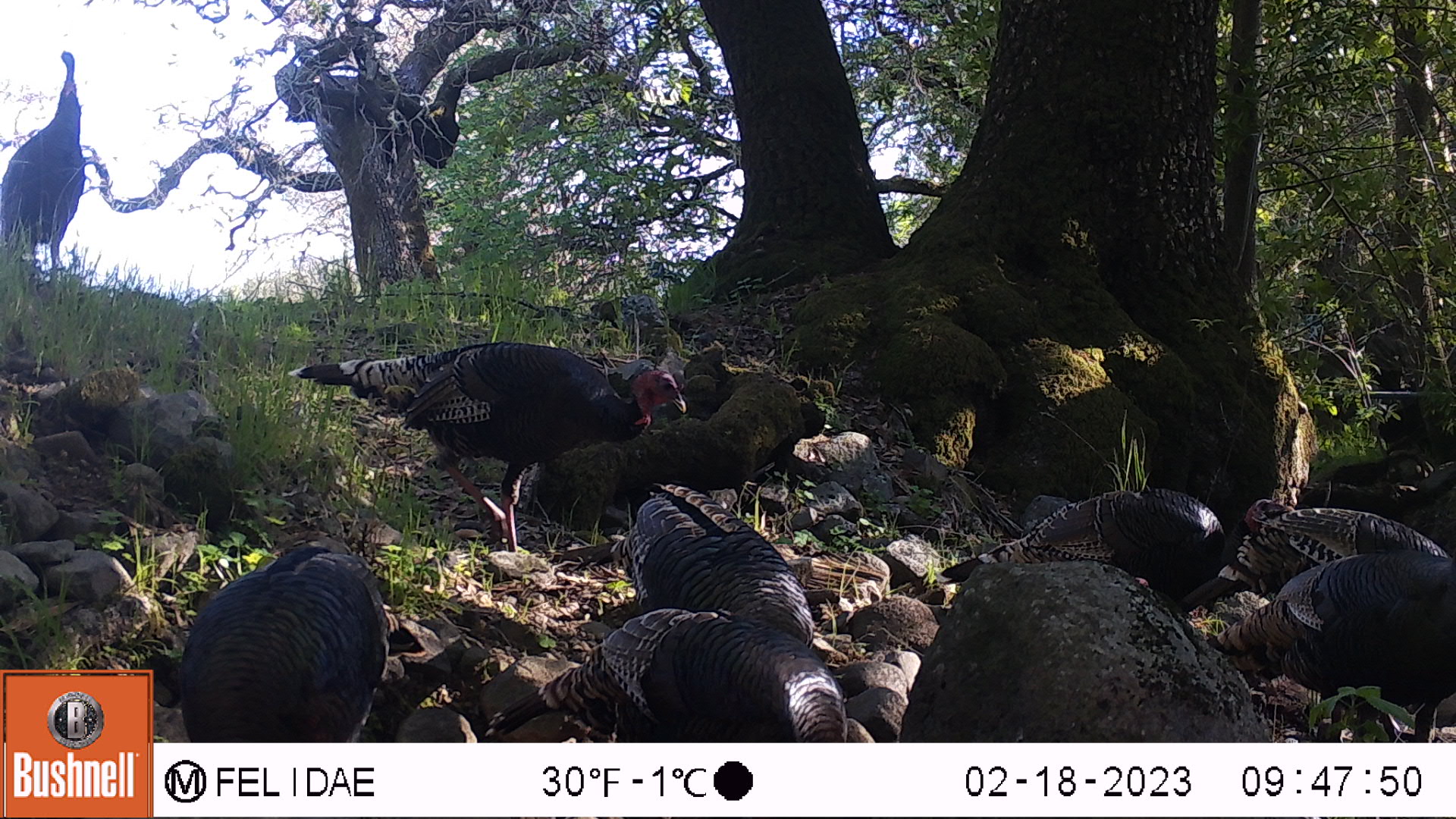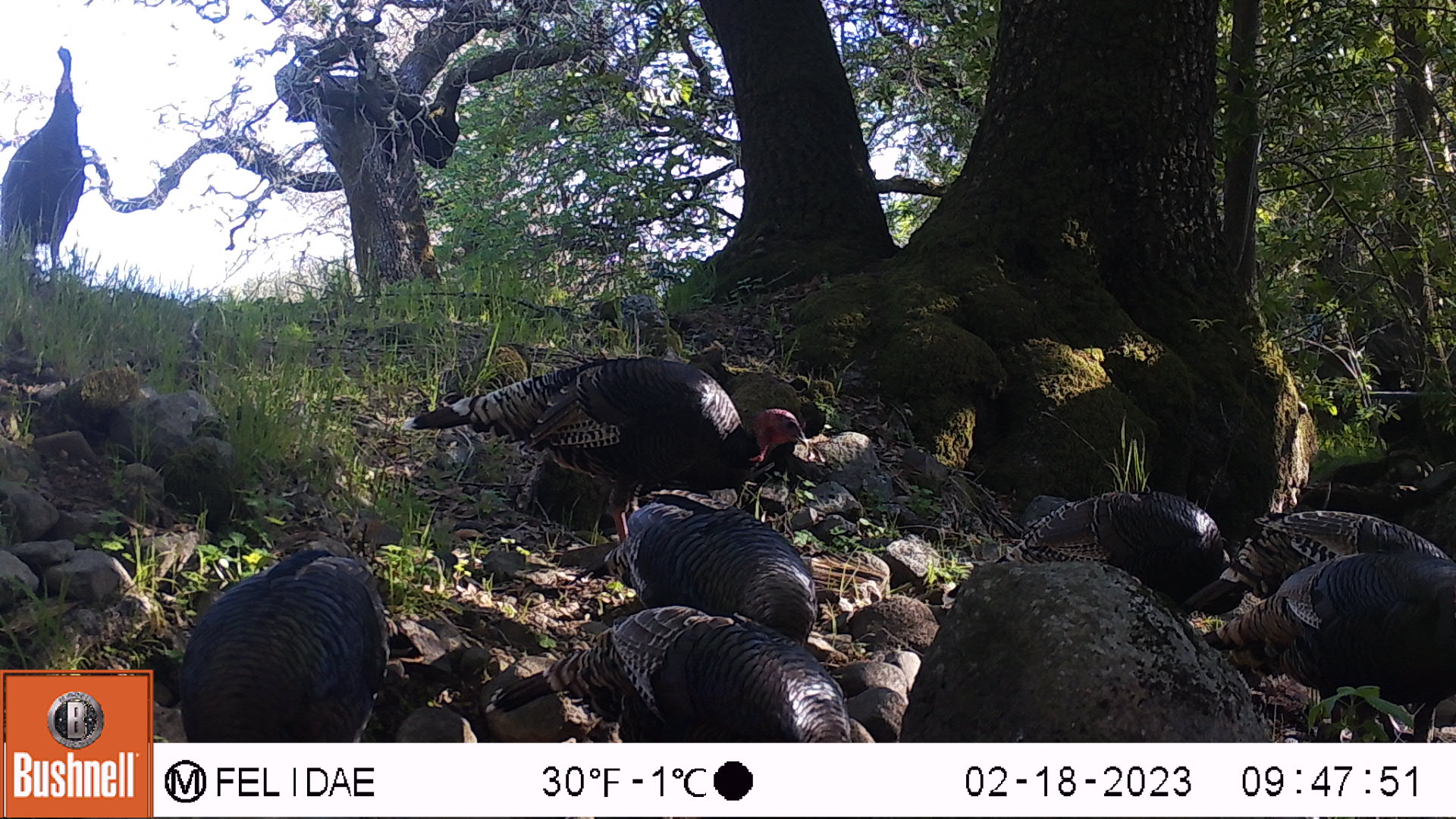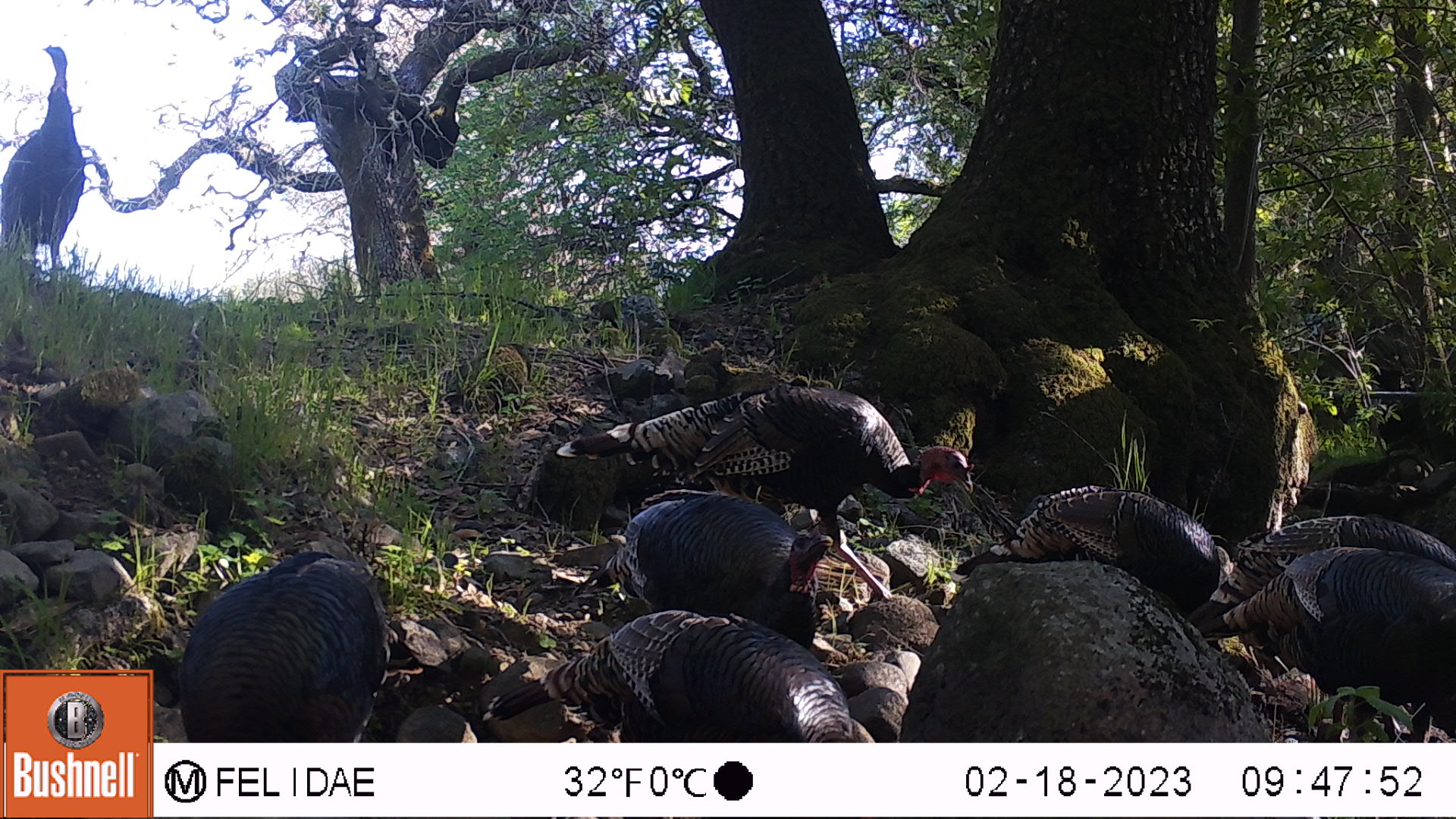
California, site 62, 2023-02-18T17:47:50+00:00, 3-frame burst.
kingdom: Animalia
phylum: Chordata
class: Aves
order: Galliformes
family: Phasianidae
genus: Meleagris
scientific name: Meleagris gallopavo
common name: turkey